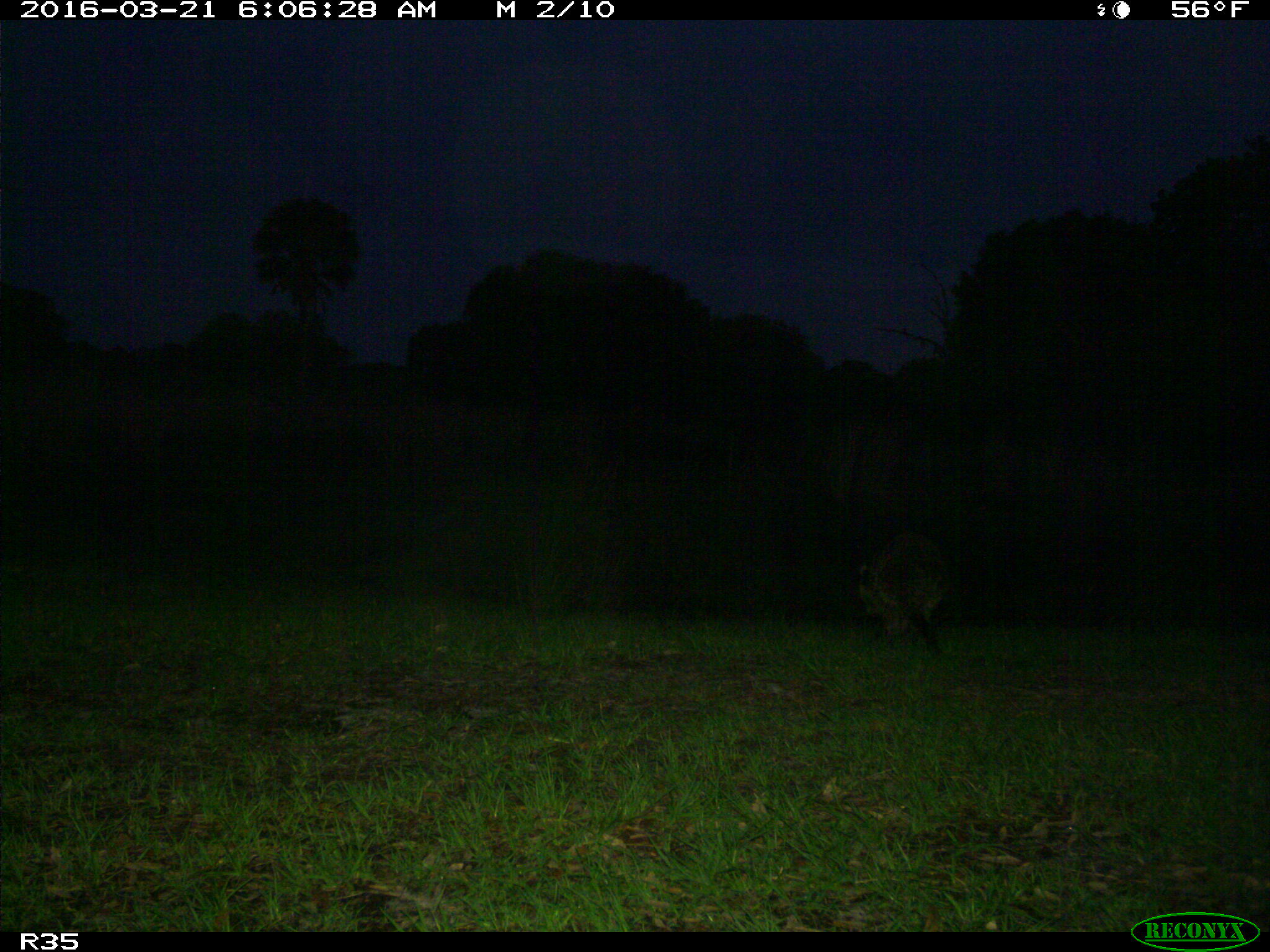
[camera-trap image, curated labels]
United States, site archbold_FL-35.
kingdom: Animalia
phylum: Chordata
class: Mammalia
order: Carnivora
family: Procyonidae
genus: Procyon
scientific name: Procyon lotor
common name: common raccoon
Procyon lotor (common raccoon).